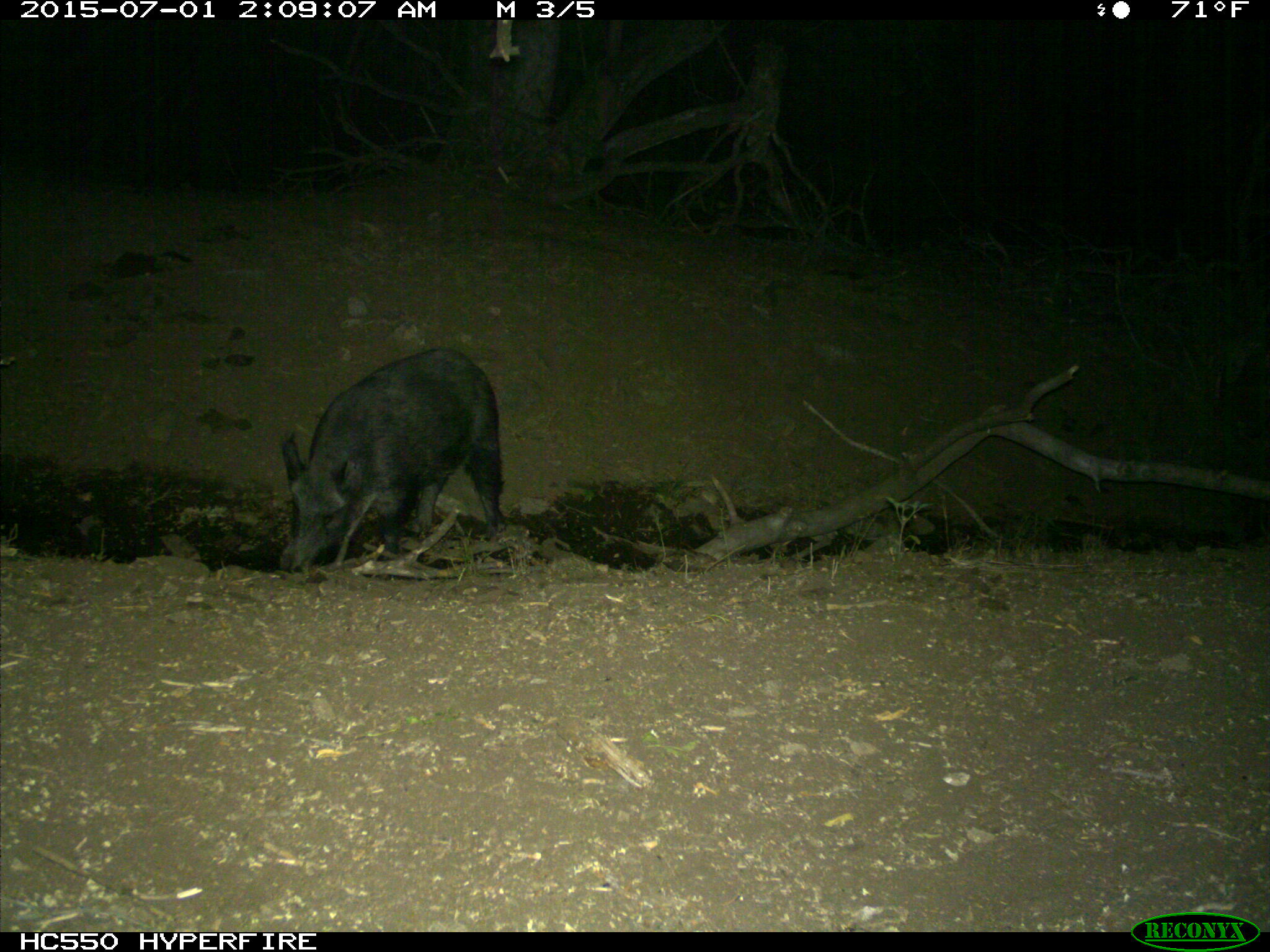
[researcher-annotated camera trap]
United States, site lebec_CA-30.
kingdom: Animalia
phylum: Chordata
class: Mammalia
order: Artiodactyla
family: Suidae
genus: Sus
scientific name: Sus scrofa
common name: wild boar